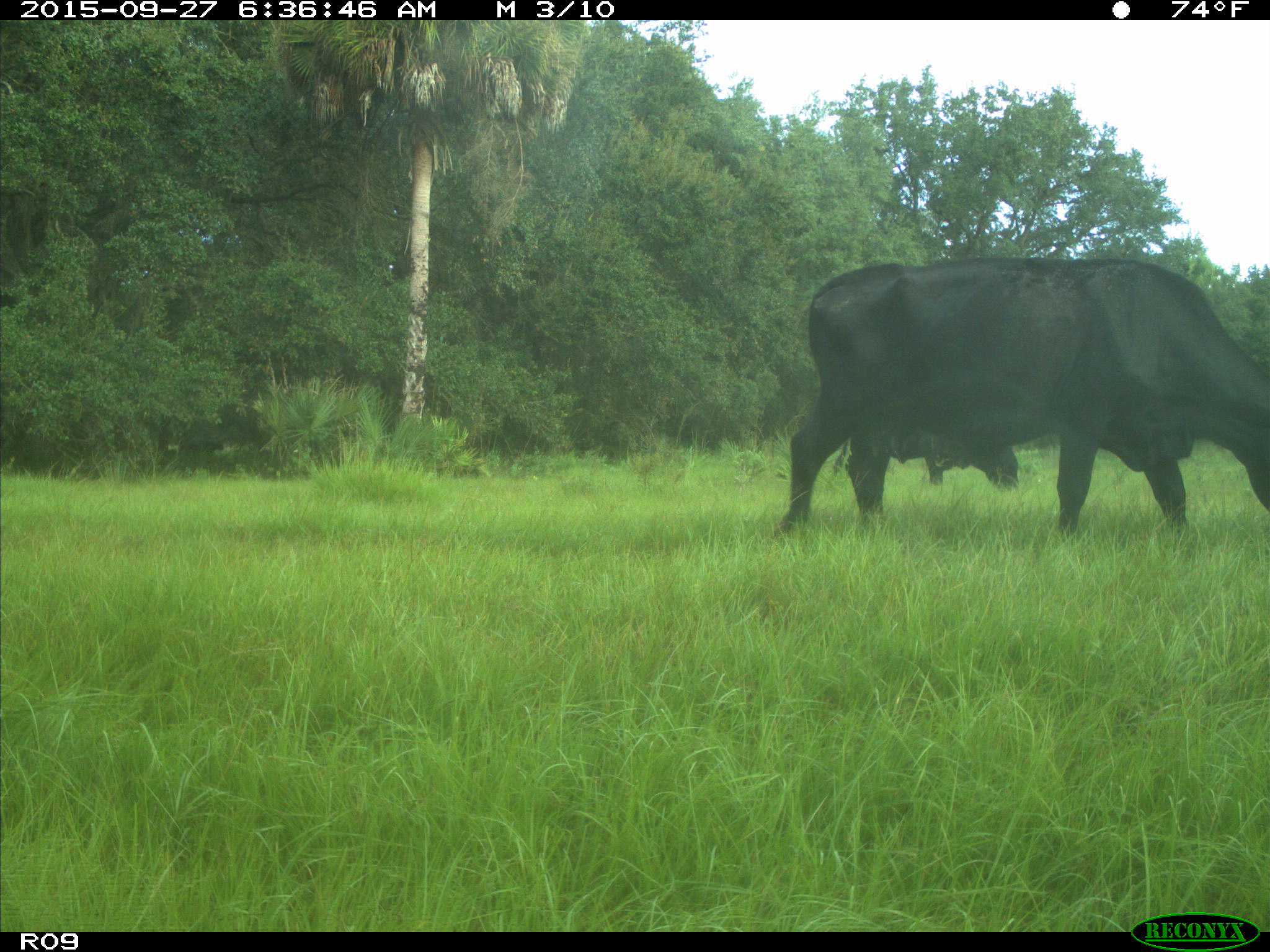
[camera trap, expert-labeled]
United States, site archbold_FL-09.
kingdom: Animalia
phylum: Chordata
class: Mammalia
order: Artiodactyla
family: Bovidae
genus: Bos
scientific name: Bos taurus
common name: domestic cow